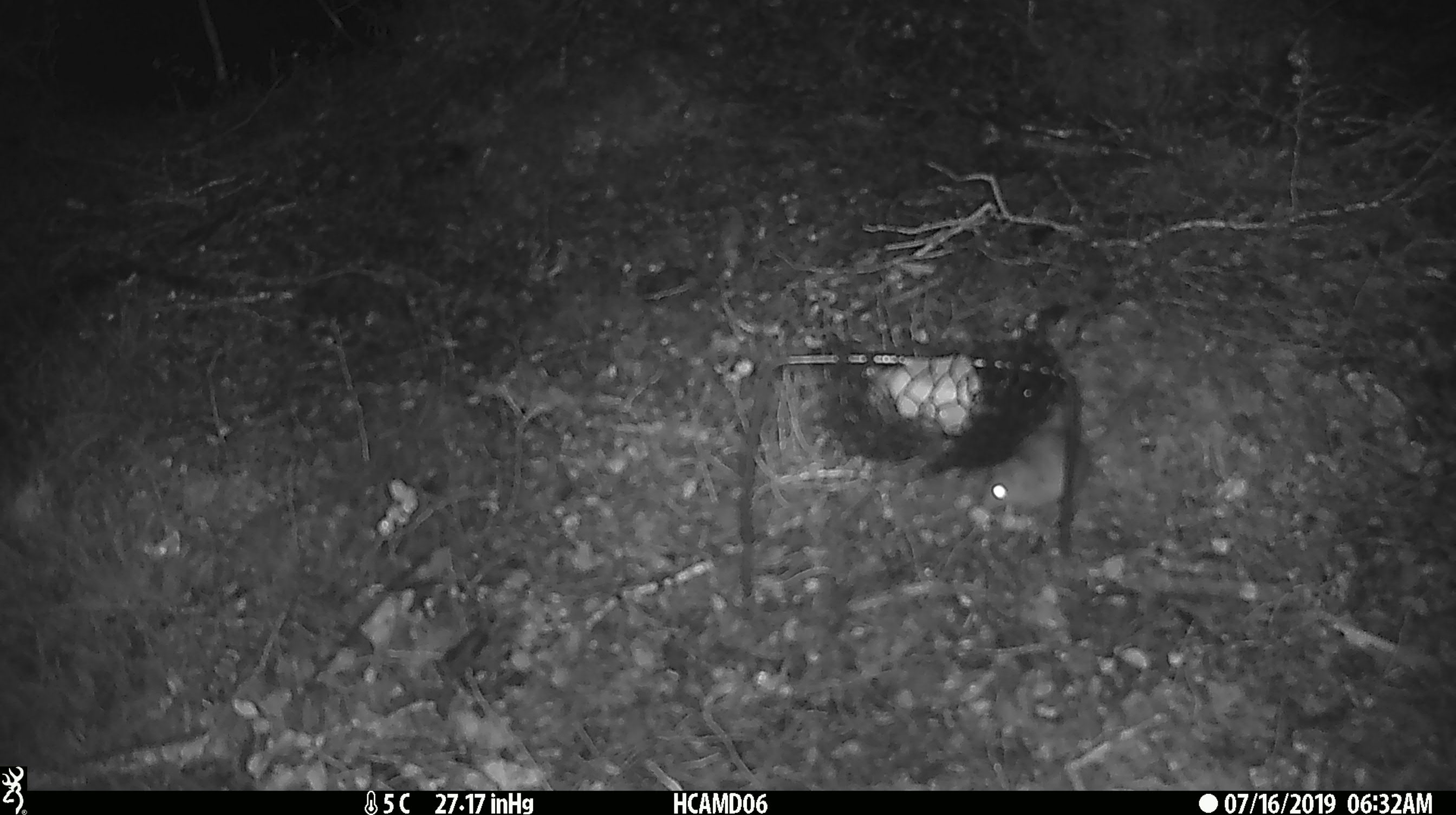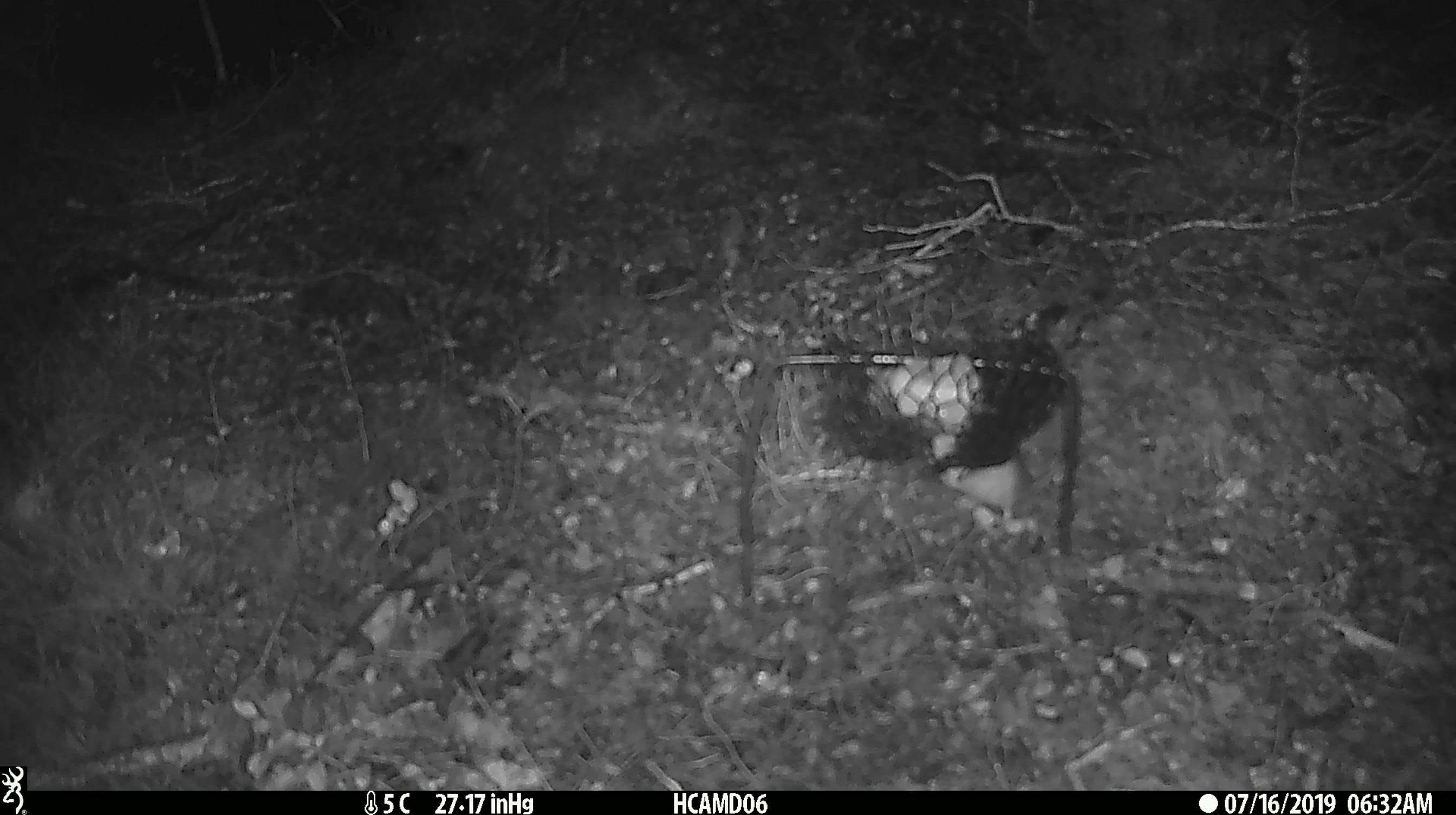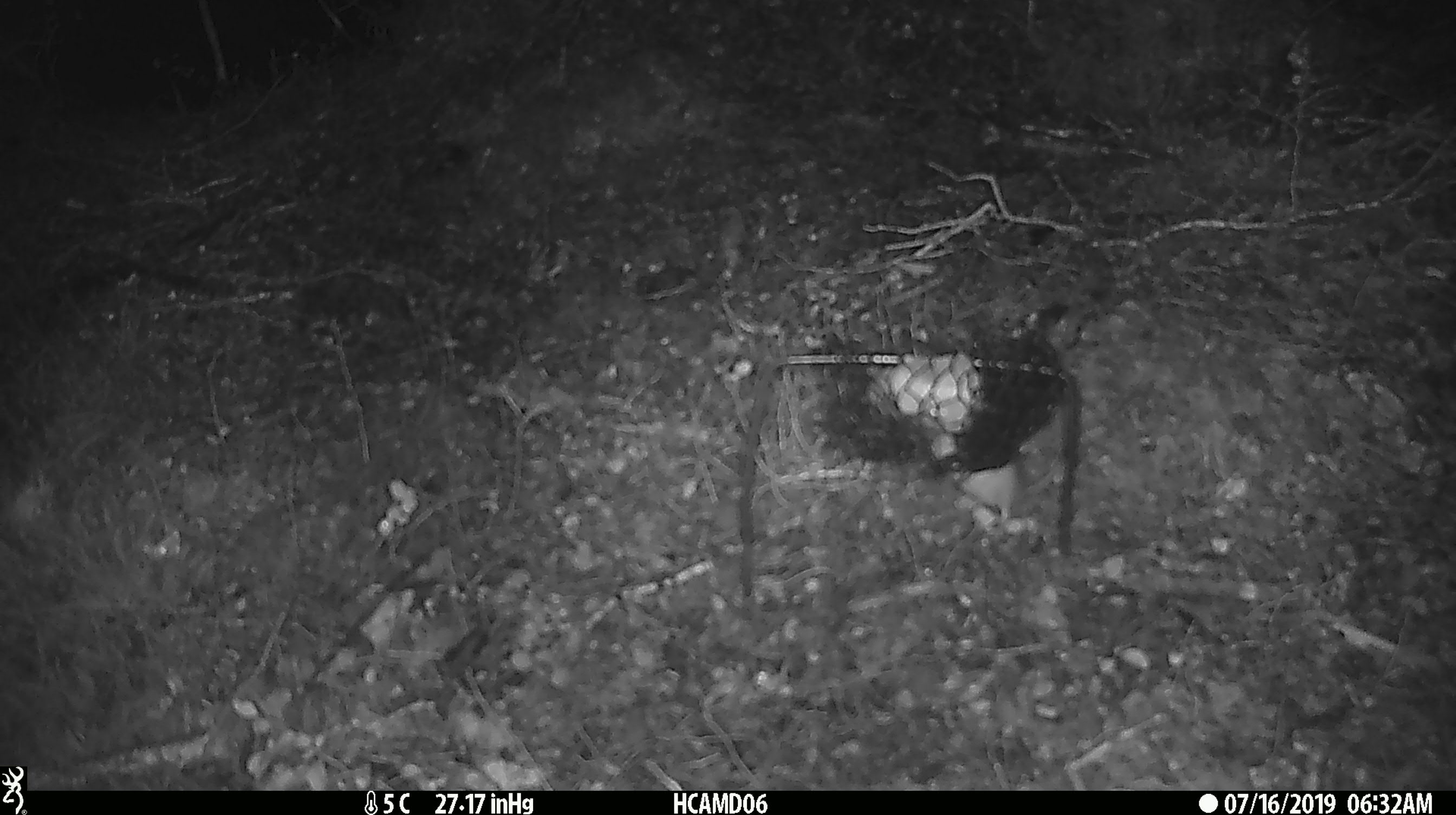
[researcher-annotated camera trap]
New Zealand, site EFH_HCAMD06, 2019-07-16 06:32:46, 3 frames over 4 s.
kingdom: Animalia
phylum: Chordata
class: Mammalia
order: Rodentia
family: Muridae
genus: Mus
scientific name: Mus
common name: mouse